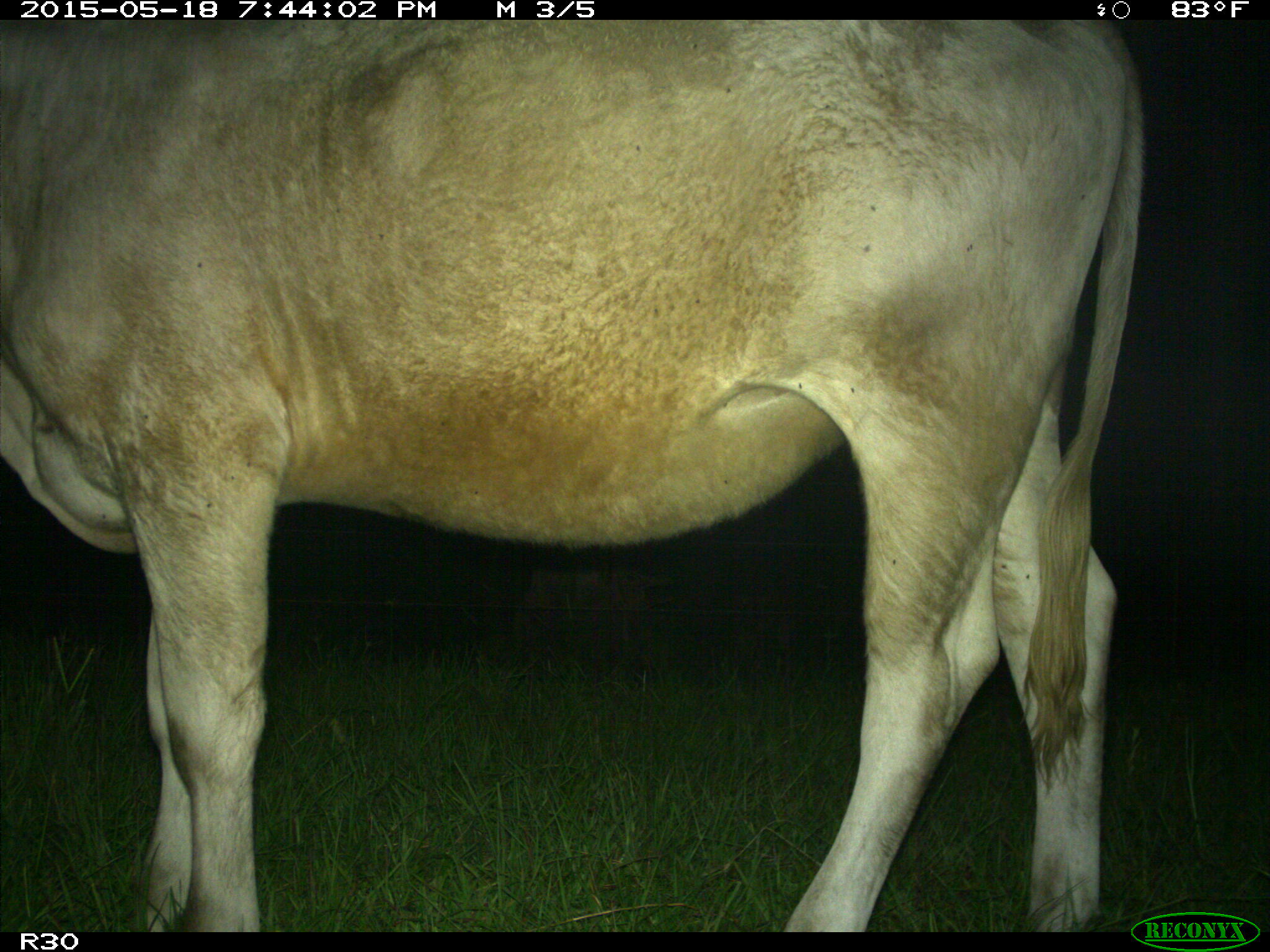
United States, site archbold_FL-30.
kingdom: Animalia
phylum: Chordata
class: Mammalia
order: Artiodactyla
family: Bovidae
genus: Bos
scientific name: Bos taurus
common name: domestic cow